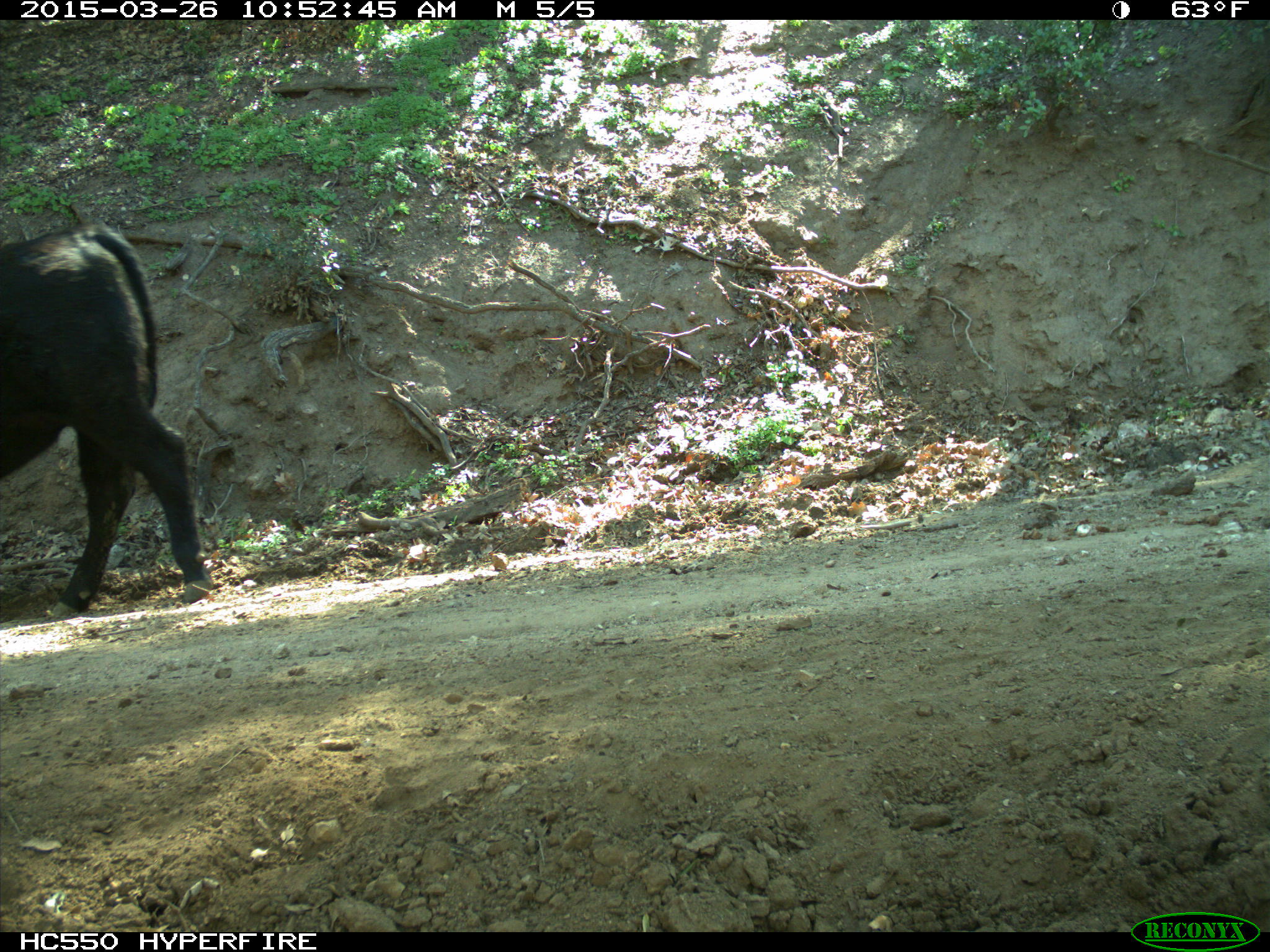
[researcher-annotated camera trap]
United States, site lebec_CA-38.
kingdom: Animalia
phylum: Chordata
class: Mammalia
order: Artiodactyla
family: Bovidae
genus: Bos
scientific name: Bos taurus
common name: domestic cow